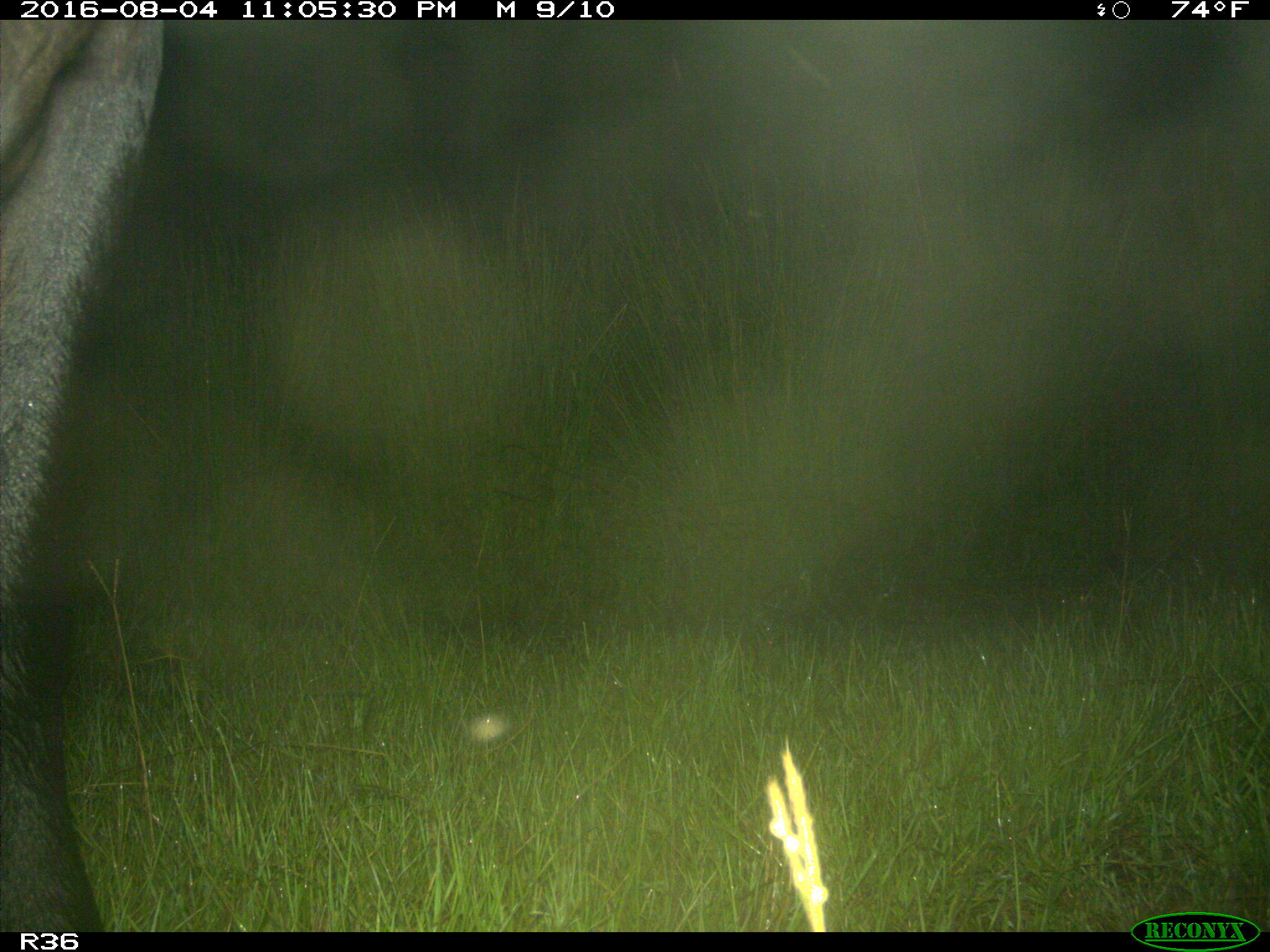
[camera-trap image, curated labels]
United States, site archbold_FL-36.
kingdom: Animalia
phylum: Chordata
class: Mammalia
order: Artiodactyla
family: Bovidae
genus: Bos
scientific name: Bos taurus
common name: domestic cow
Bos taurus (domestic cow).